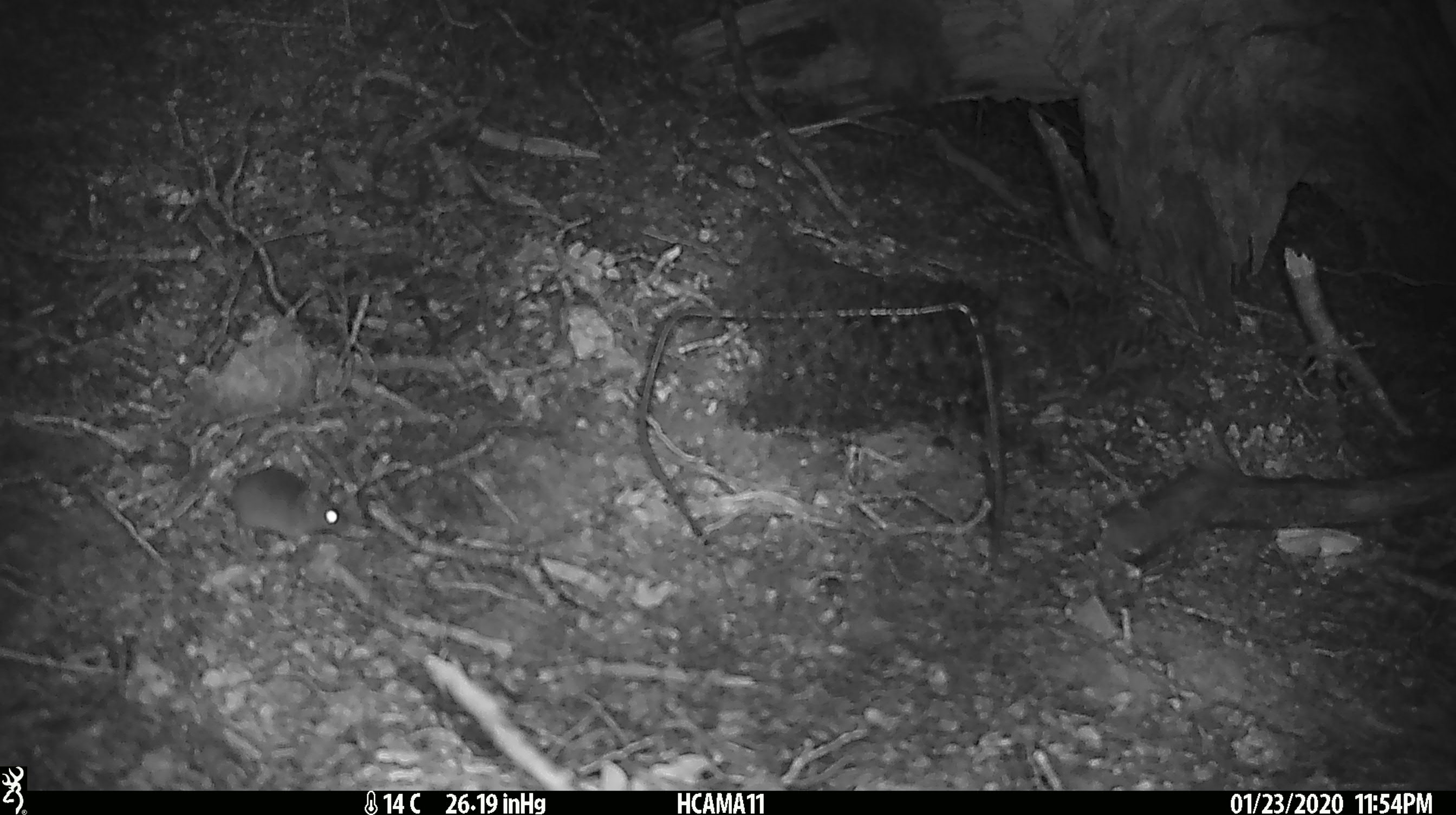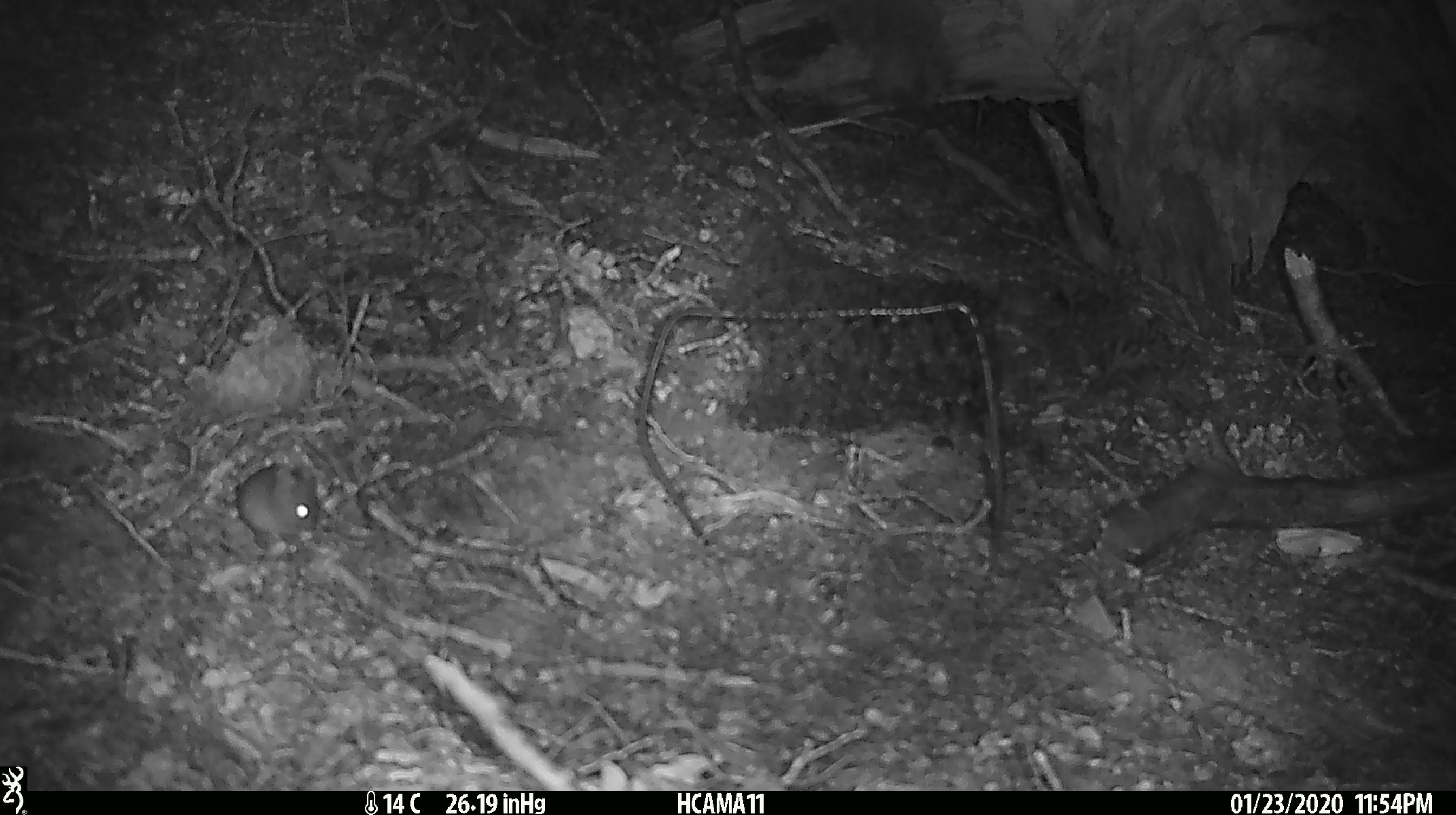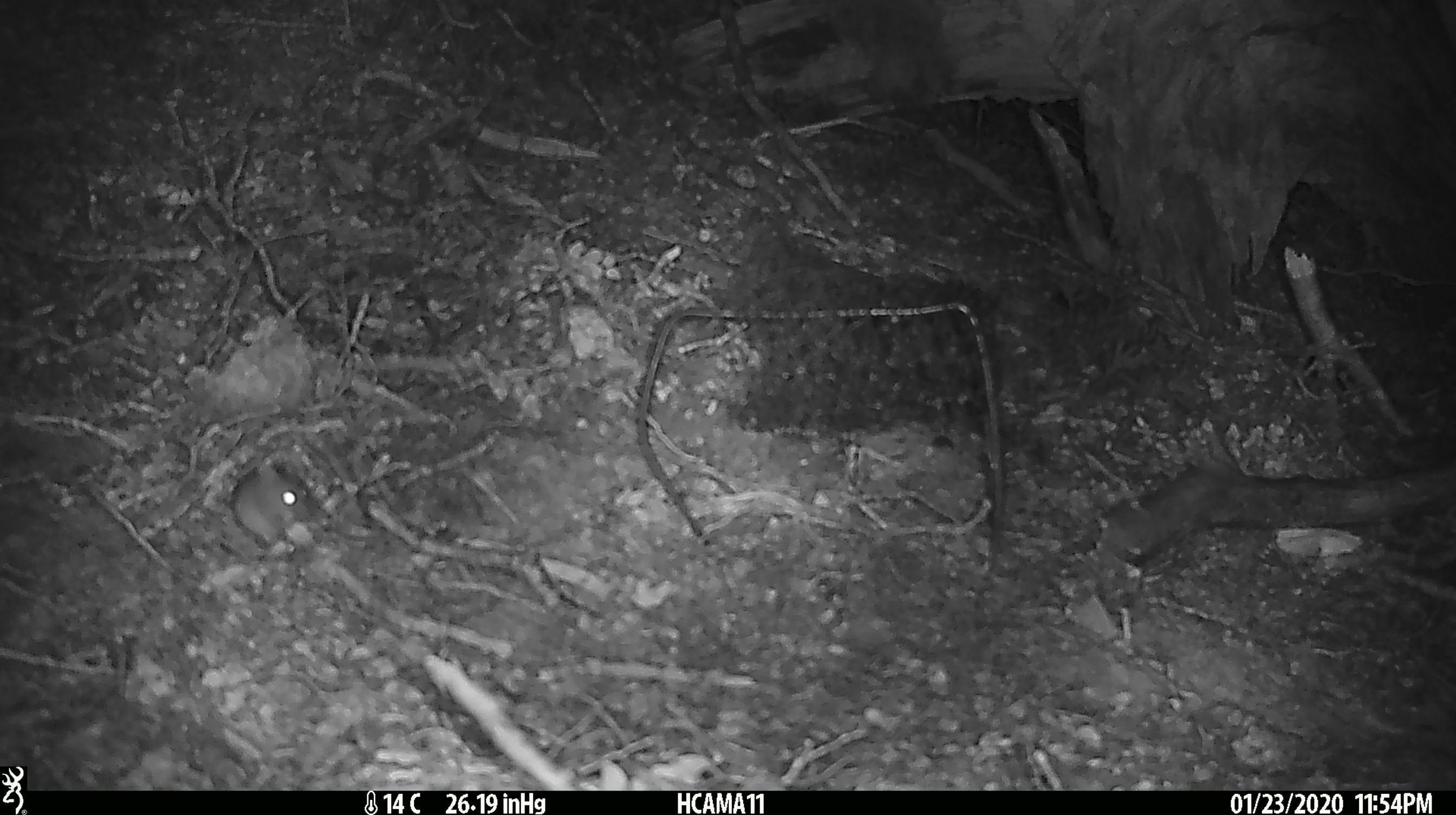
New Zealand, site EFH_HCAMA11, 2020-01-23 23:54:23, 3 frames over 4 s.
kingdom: Animalia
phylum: Chordata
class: Mammalia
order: Rodentia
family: Muridae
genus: Mus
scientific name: Mus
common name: mouse